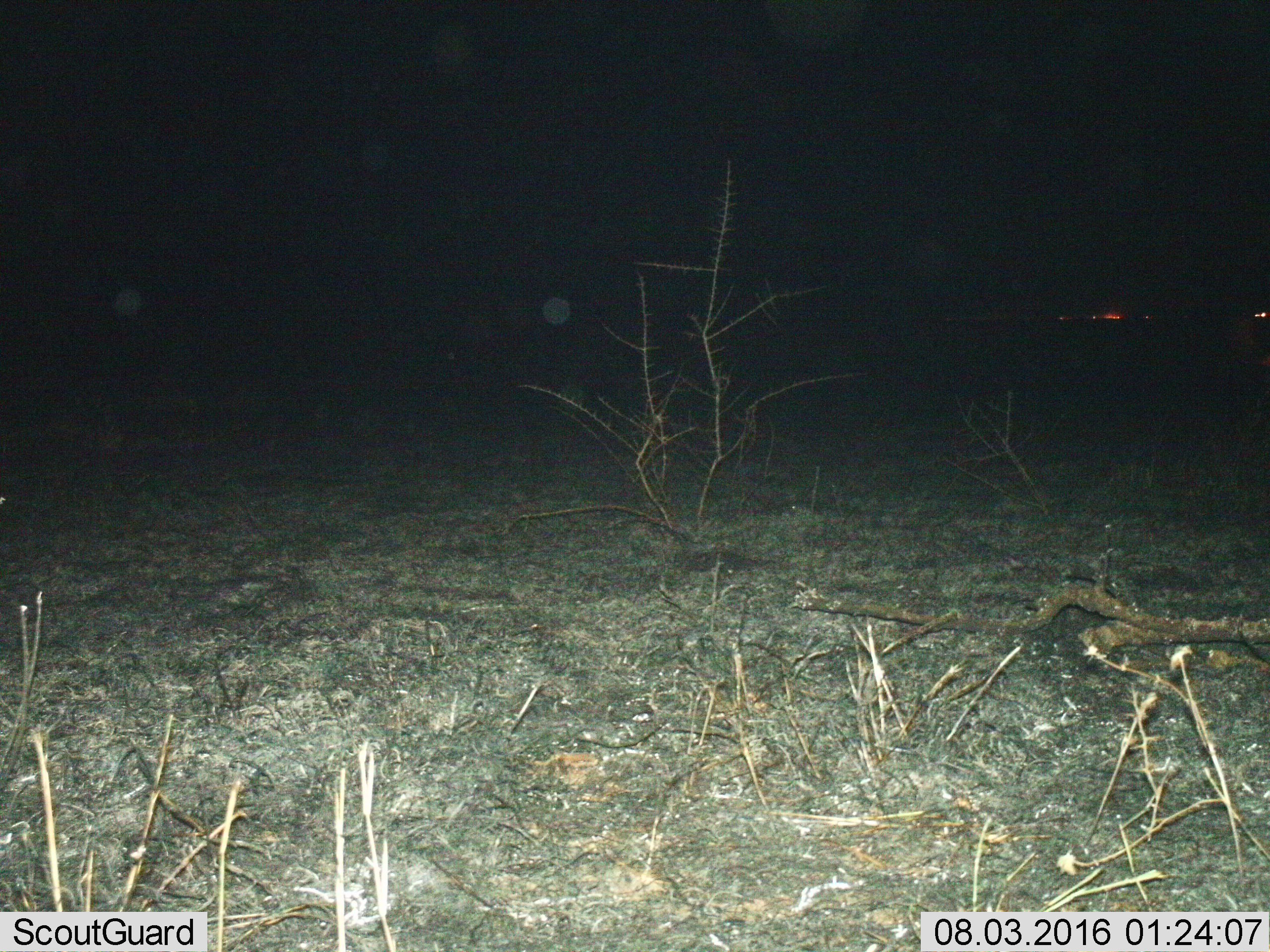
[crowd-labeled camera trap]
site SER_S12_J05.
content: unidentified animal